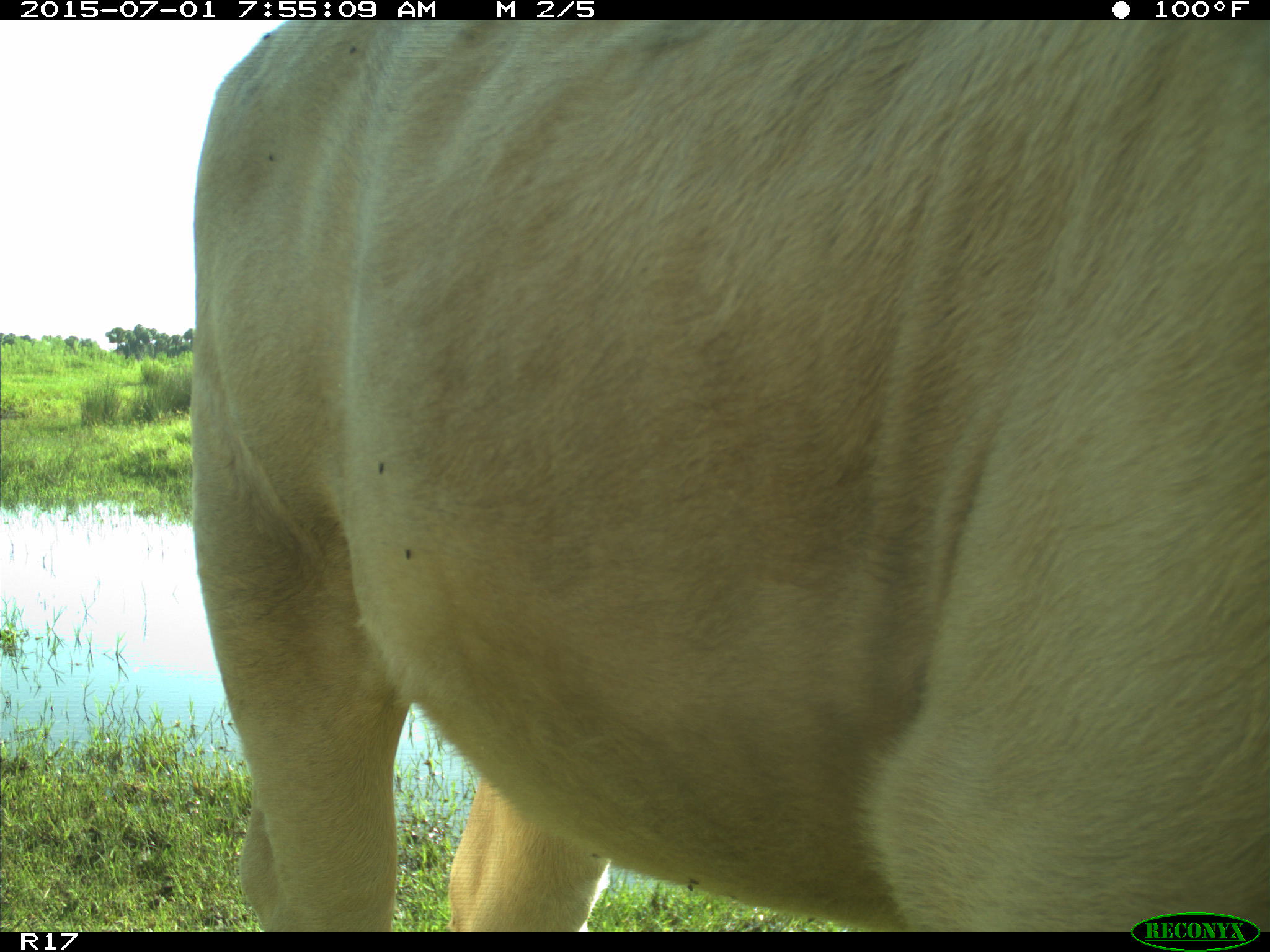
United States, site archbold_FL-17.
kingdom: Animalia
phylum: Chordata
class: Mammalia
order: Artiodactyla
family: Bovidae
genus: Bos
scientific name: Bos taurus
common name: domestic cow